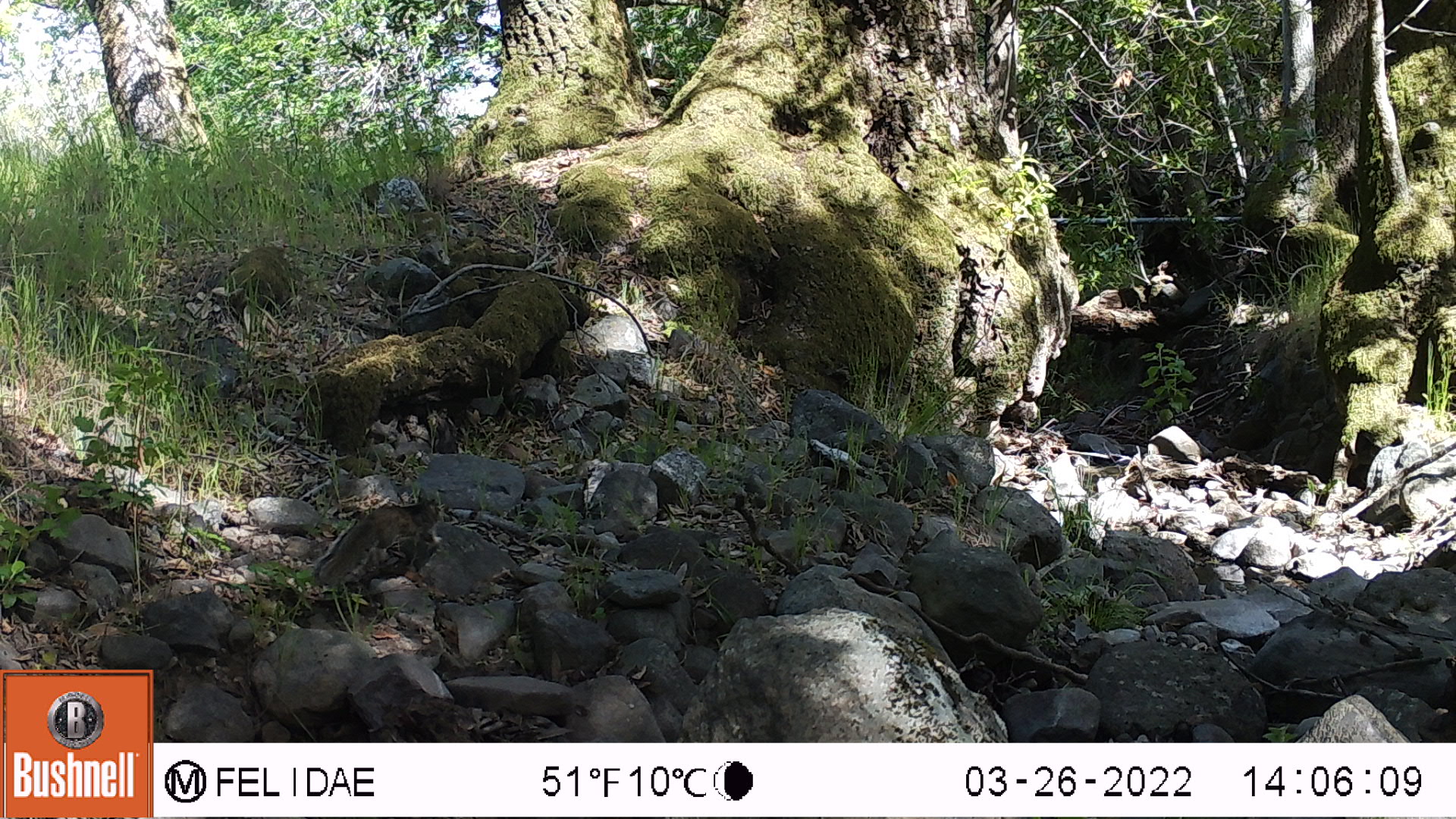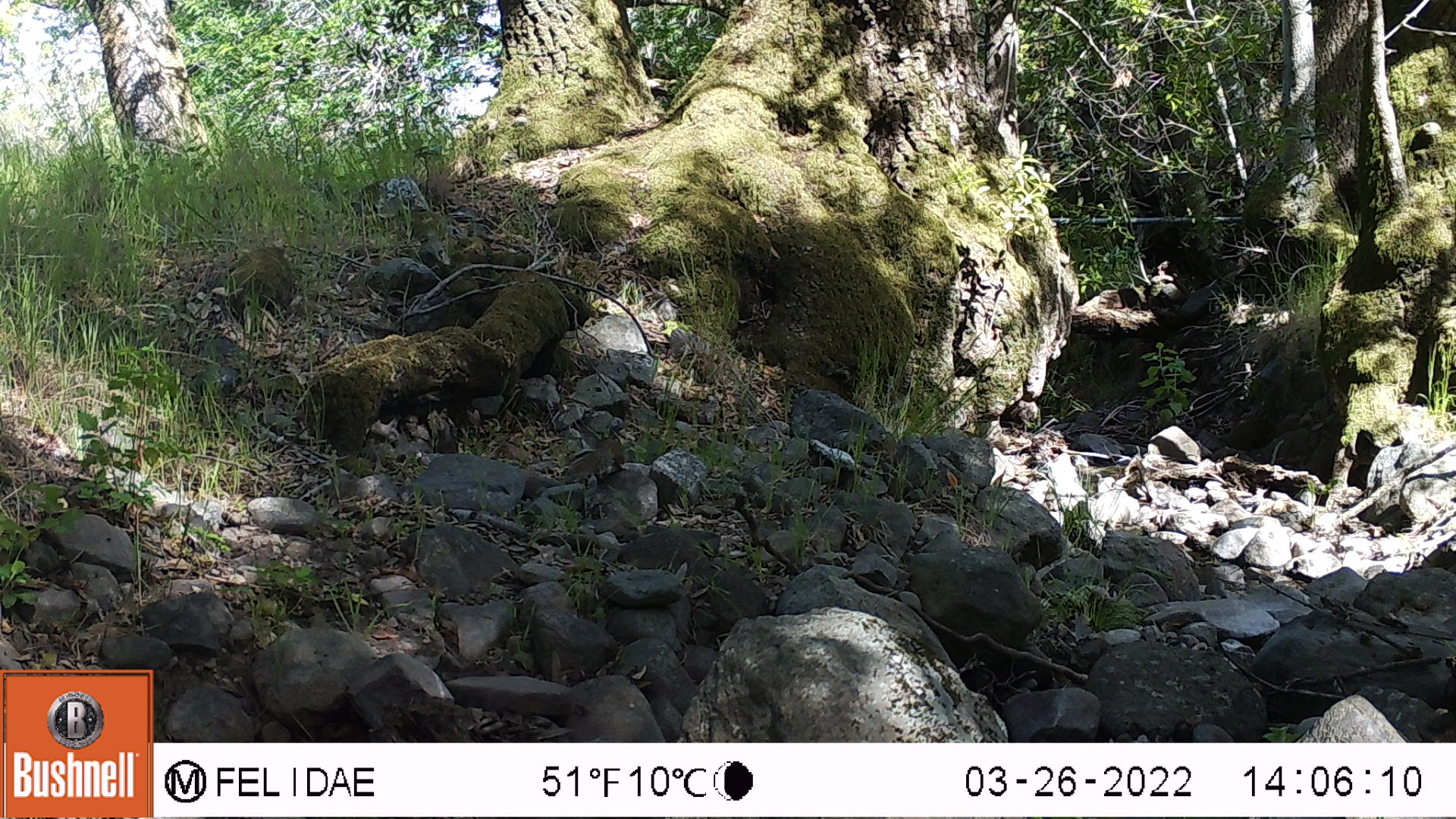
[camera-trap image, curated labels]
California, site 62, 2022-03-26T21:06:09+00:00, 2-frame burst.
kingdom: Animalia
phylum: Chordata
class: Mammalia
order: Rodentia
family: Sciuridae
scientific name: Sciuridae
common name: squirrel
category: unknown squirrel